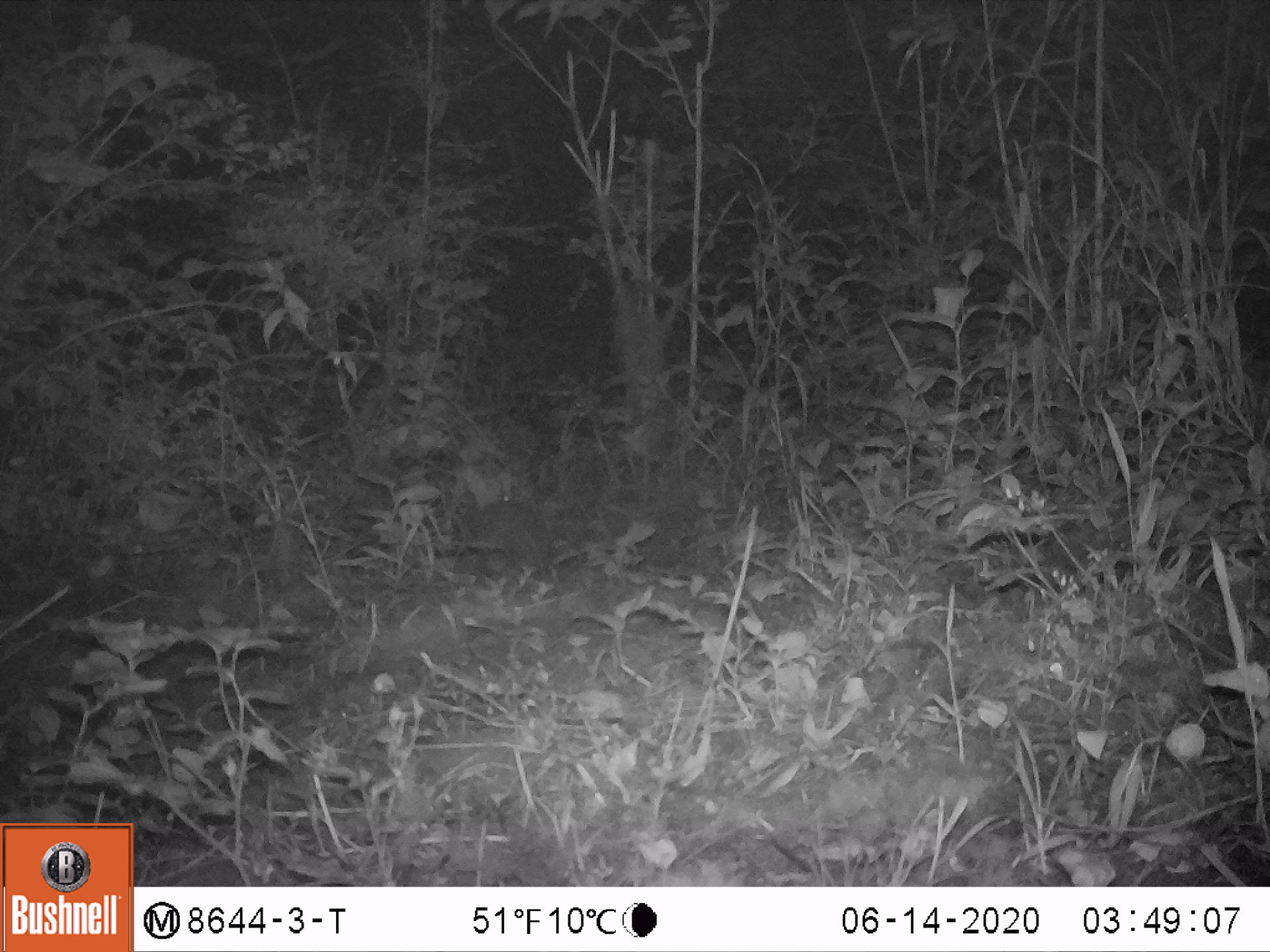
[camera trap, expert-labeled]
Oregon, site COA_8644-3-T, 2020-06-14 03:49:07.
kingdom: Animalia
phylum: Chordata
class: Mammalia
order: Lagomorpha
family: Leporidae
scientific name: Leporidae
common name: hares and rabbits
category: leporidae family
Leporidae family (hares and rabbits) (Leporidae).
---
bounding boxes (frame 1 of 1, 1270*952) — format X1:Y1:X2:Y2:
leporidae family: 447:494:575:596